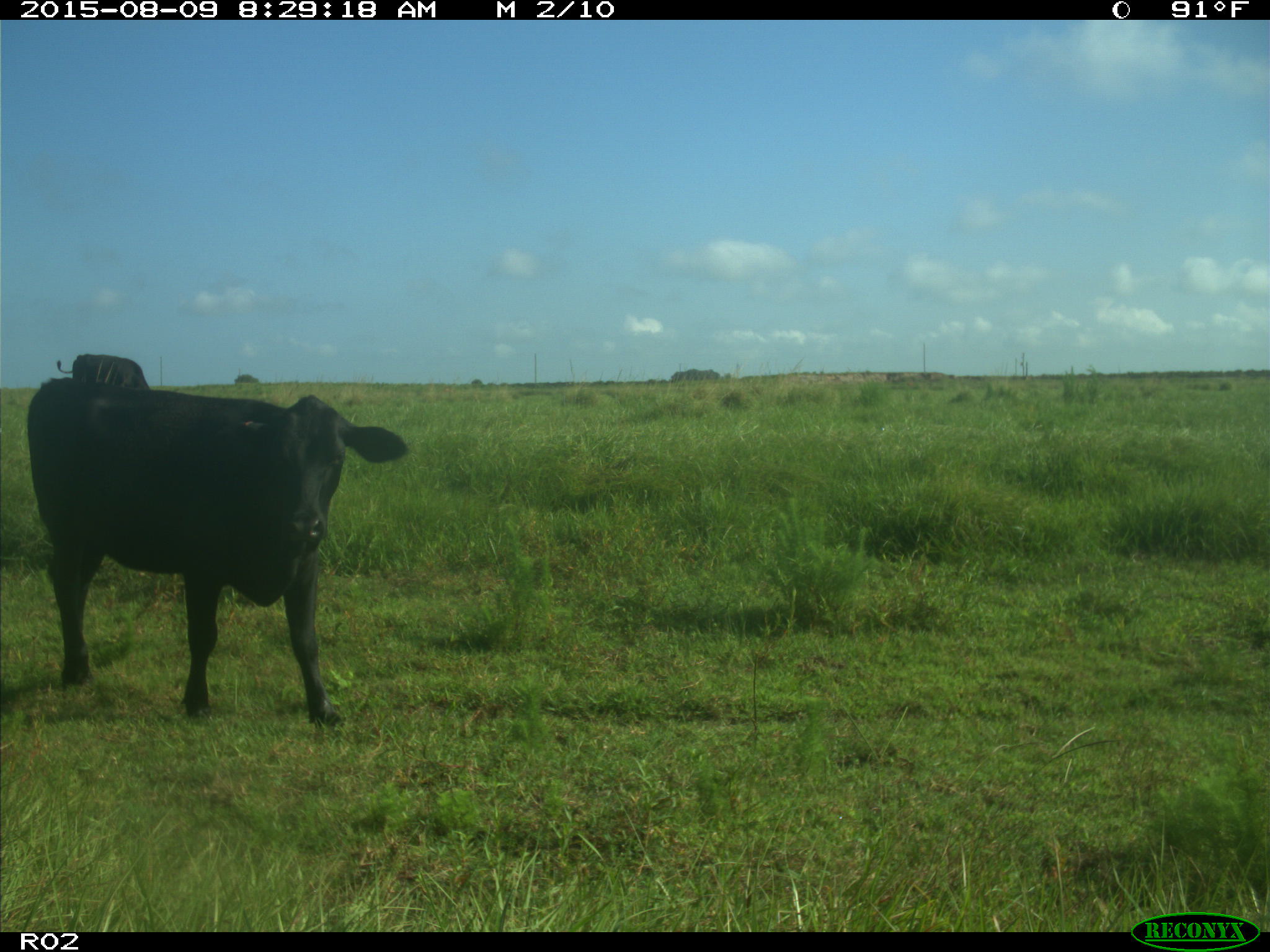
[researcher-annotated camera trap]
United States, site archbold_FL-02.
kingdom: Animalia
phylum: Chordata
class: Mammalia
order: Artiodactyla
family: Bovidae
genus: Bos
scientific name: Bos taurus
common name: domestic cow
Bos taurus (domestic cow).